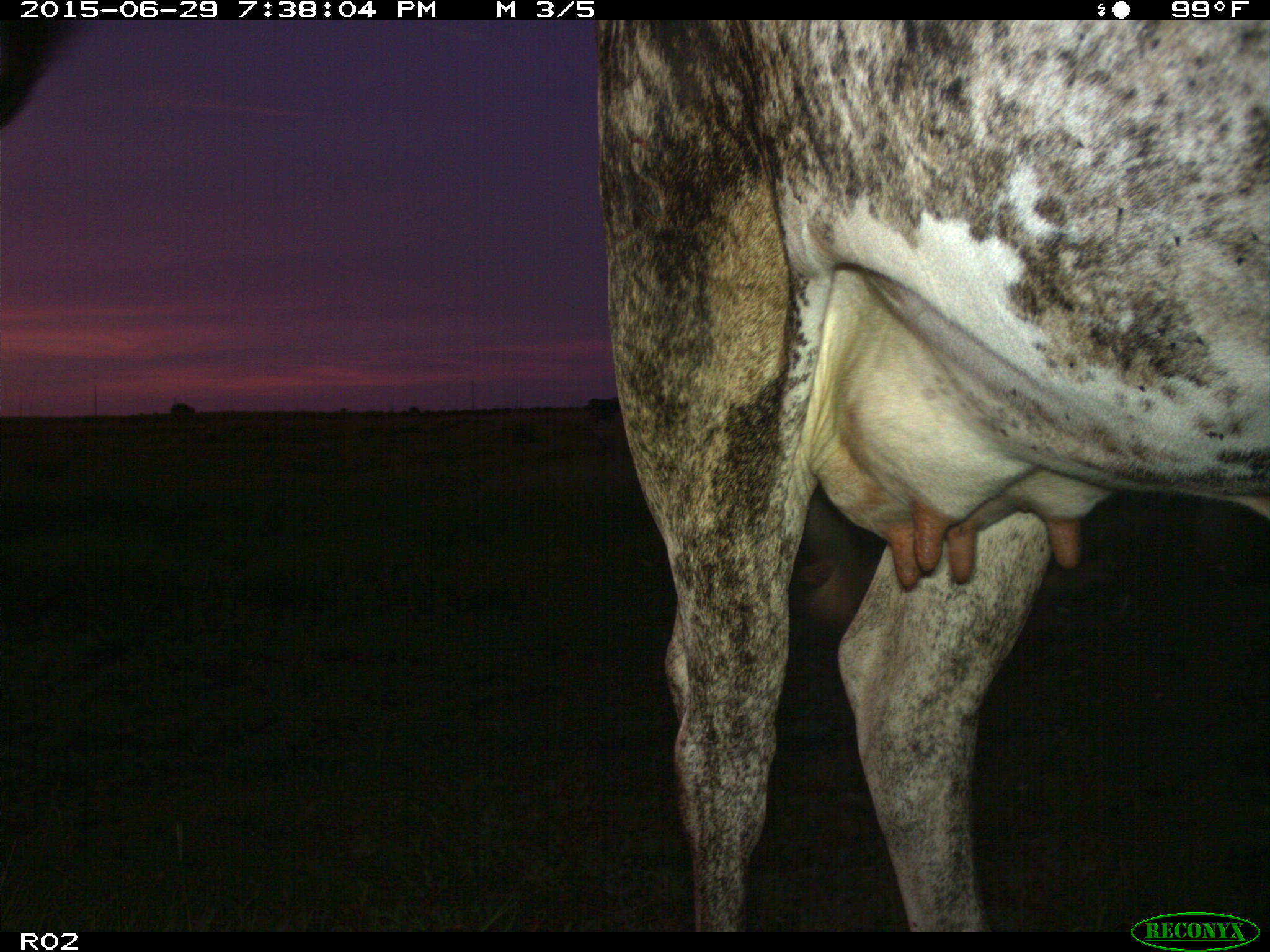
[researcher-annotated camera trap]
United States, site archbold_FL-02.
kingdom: Animalia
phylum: Chordata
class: Mammalia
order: Artiodactyla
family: Bovidae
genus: Bos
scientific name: Bos taurus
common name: domestic cow